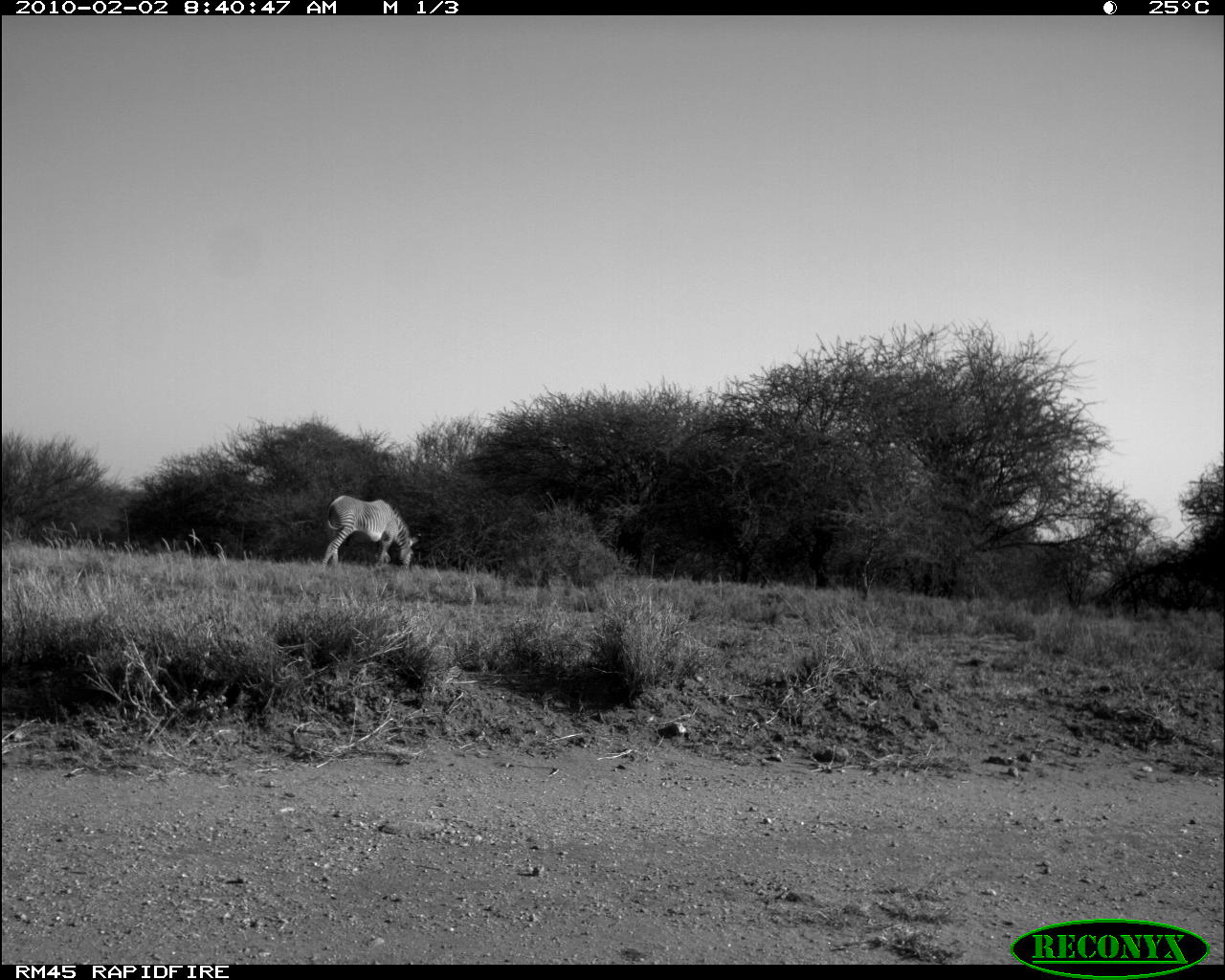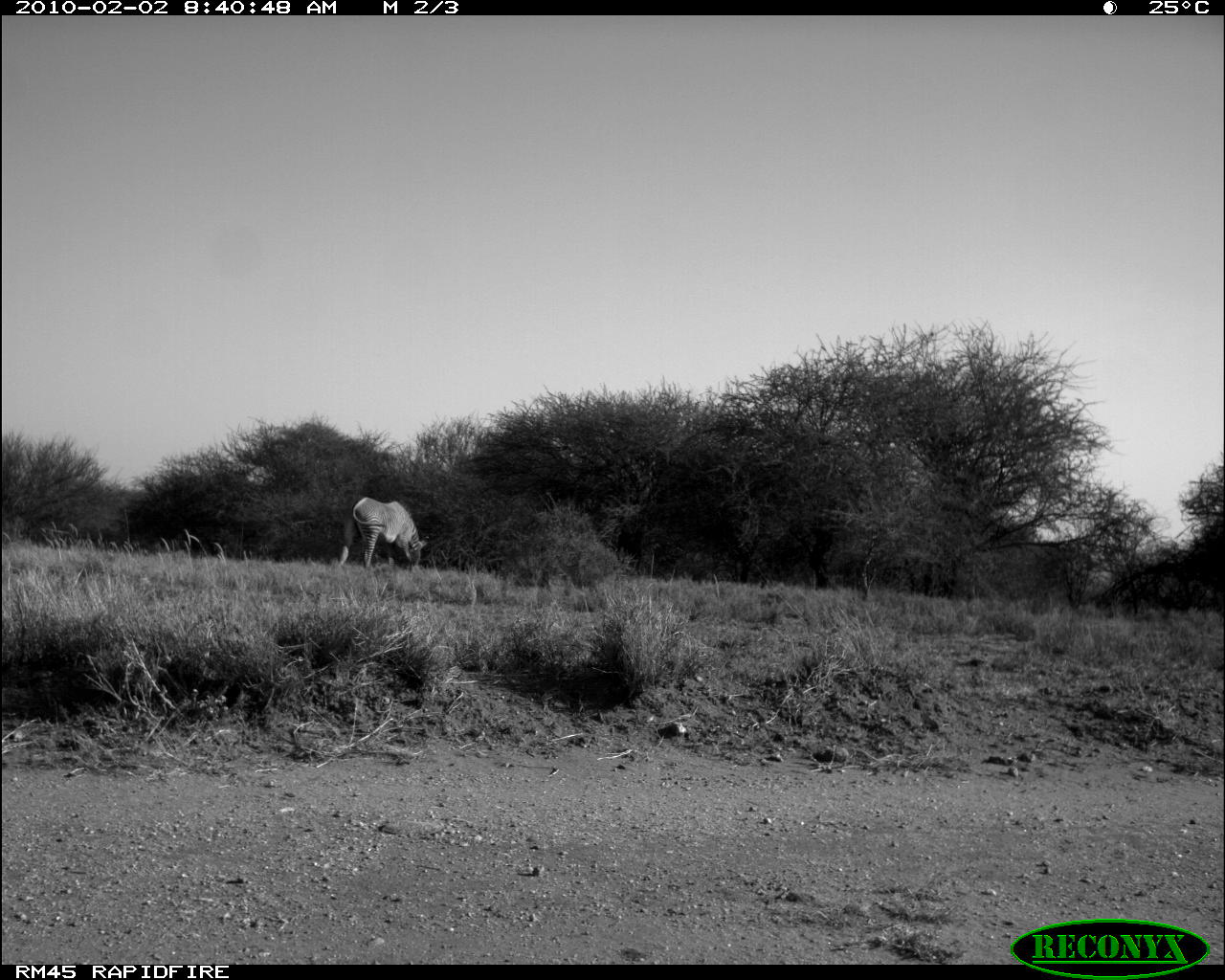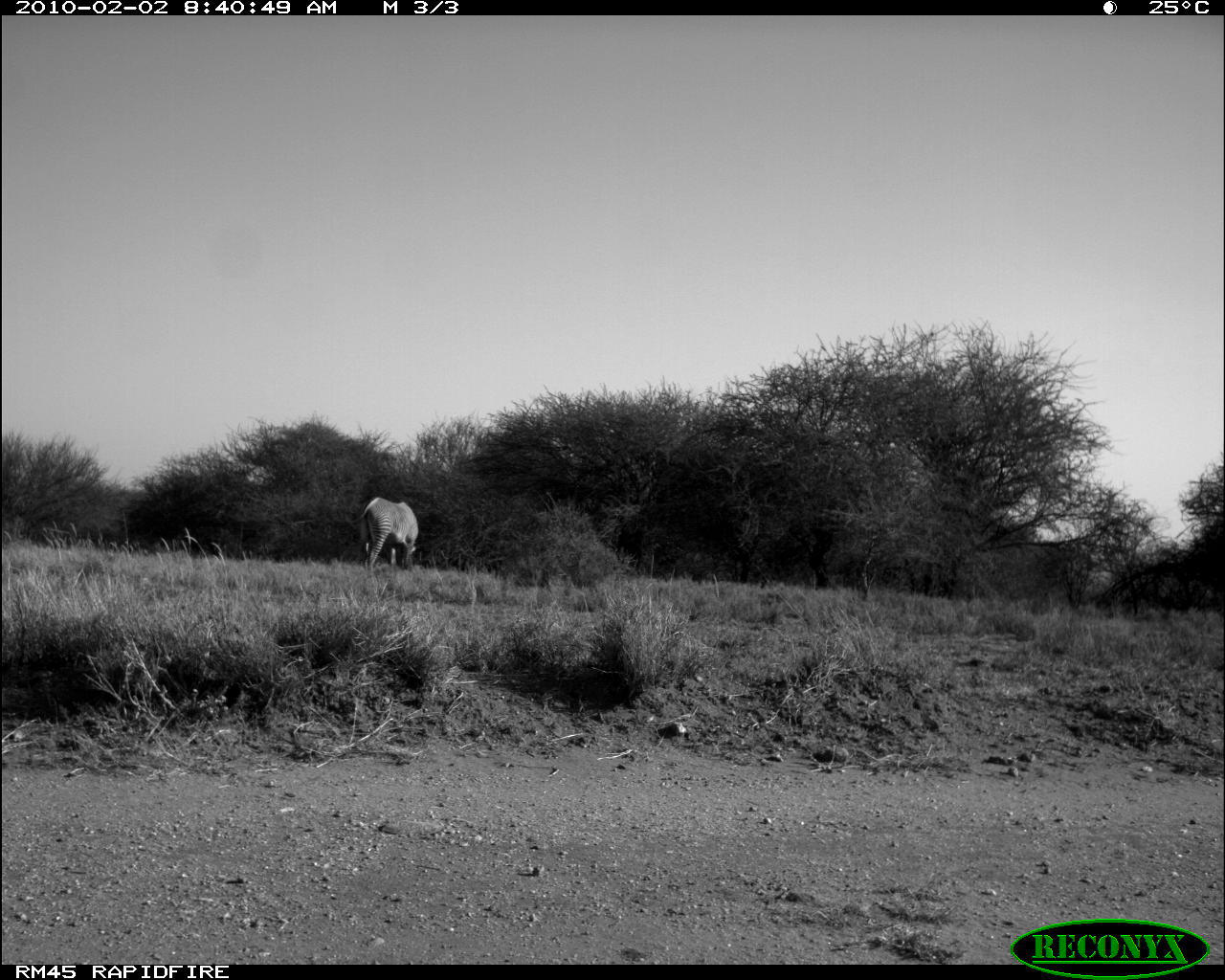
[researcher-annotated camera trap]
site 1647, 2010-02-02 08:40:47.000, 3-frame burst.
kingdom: Animalia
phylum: Chordata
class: Mammalia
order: Perissodactyla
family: Equidae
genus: Equus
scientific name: Equus grevyi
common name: grévy's zebra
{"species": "Equus grevyi (grévy's zebra)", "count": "1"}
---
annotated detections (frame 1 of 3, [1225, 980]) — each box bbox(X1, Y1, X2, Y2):
equus grevyi: bbox(321, 494, 422, 575)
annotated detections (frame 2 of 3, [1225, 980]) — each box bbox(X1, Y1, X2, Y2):
equus grevyi: bbox(337, 496, 430, 572)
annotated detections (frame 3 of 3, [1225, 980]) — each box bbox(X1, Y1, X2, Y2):
equus grevyi: bbox(348, 496, 419, 570)